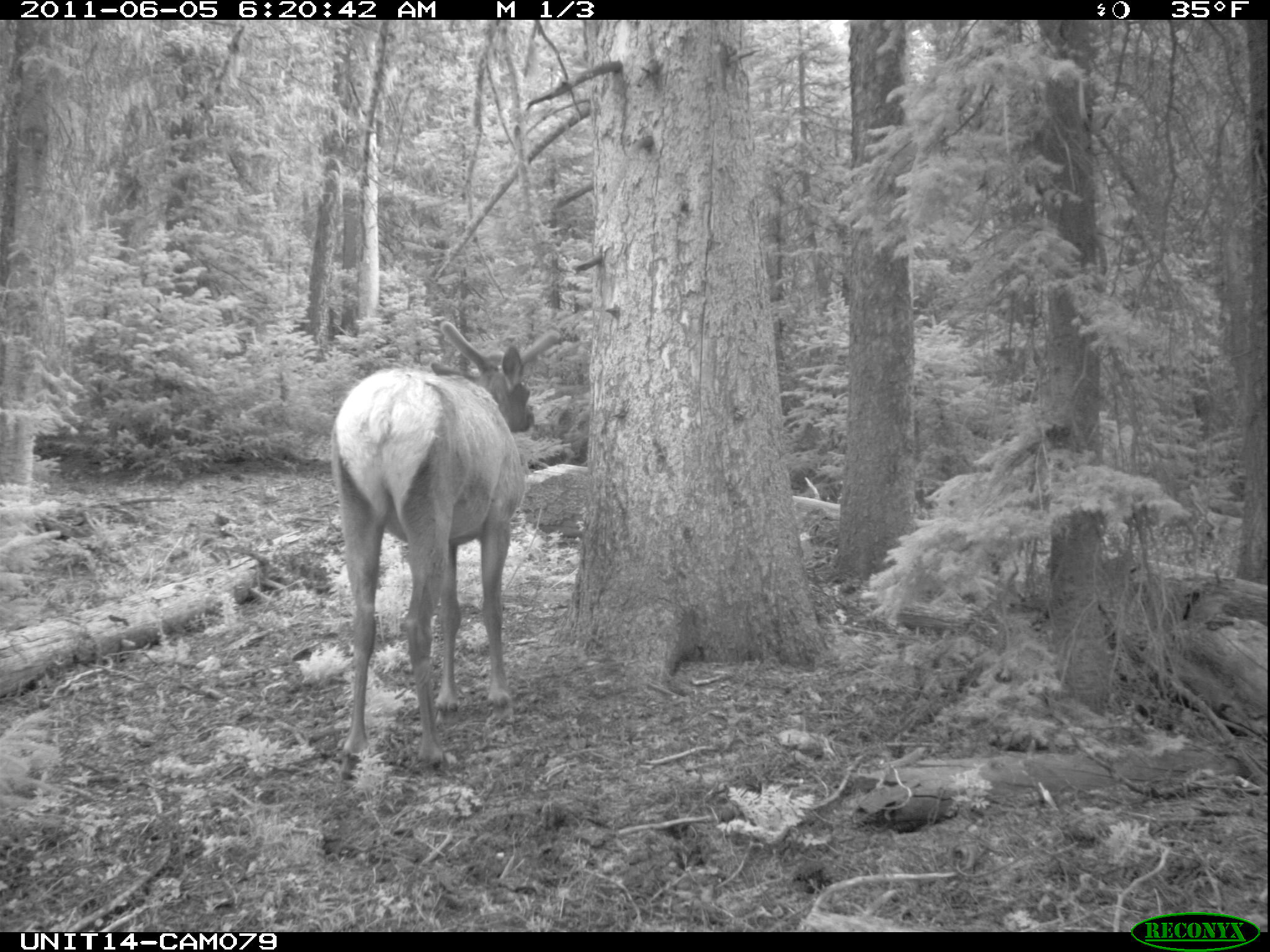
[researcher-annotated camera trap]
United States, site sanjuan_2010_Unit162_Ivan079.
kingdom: Animalia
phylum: Chordata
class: Mammalia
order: Artiodactyla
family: Cervidae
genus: Cervus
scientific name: Cervus elaphus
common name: red deer